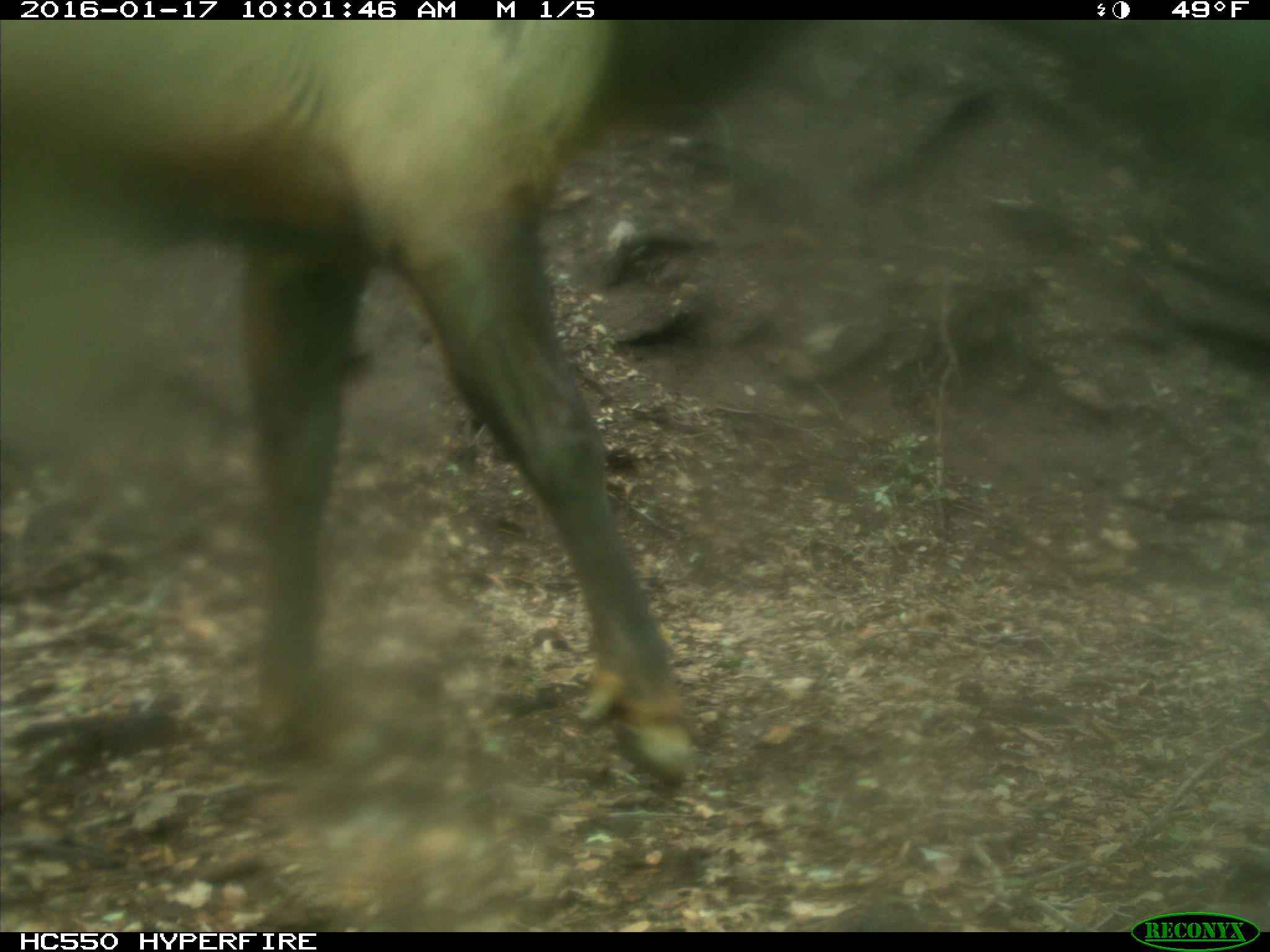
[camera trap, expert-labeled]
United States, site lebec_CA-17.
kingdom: Animalia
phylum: Chordata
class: Mammalia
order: Artiodactyla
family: Cervidae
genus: Cervus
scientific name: Cervus canadensis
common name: elk